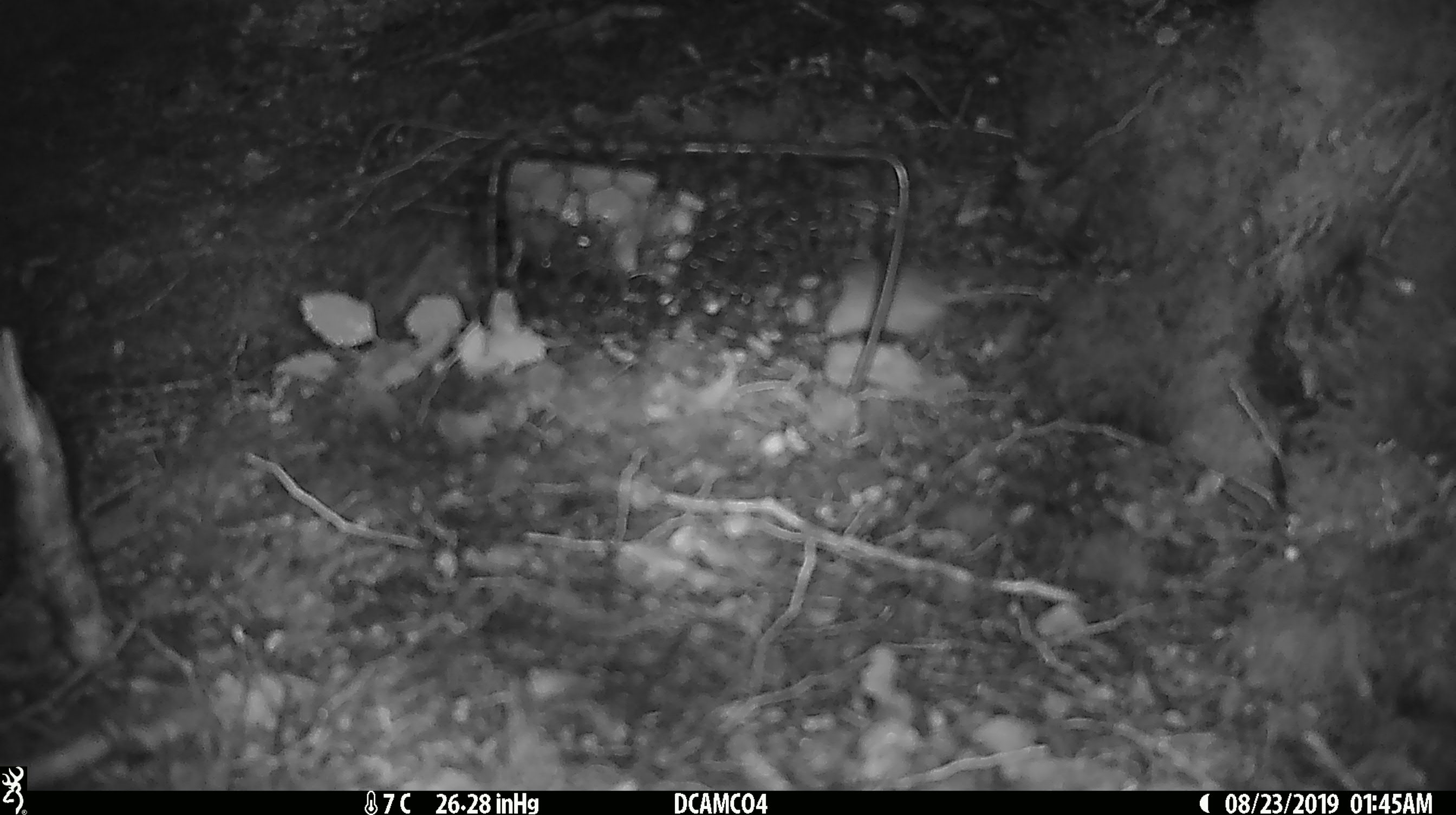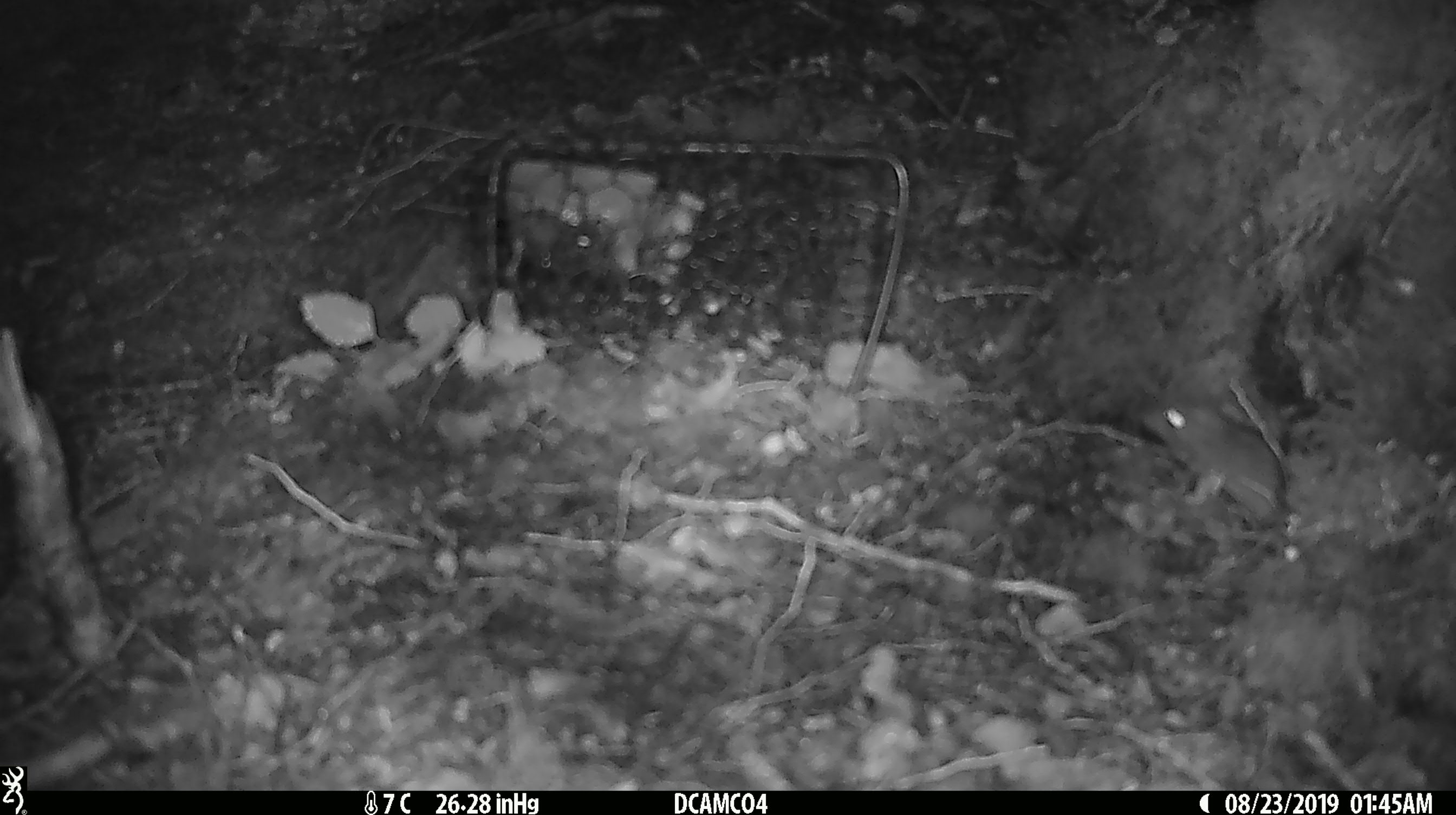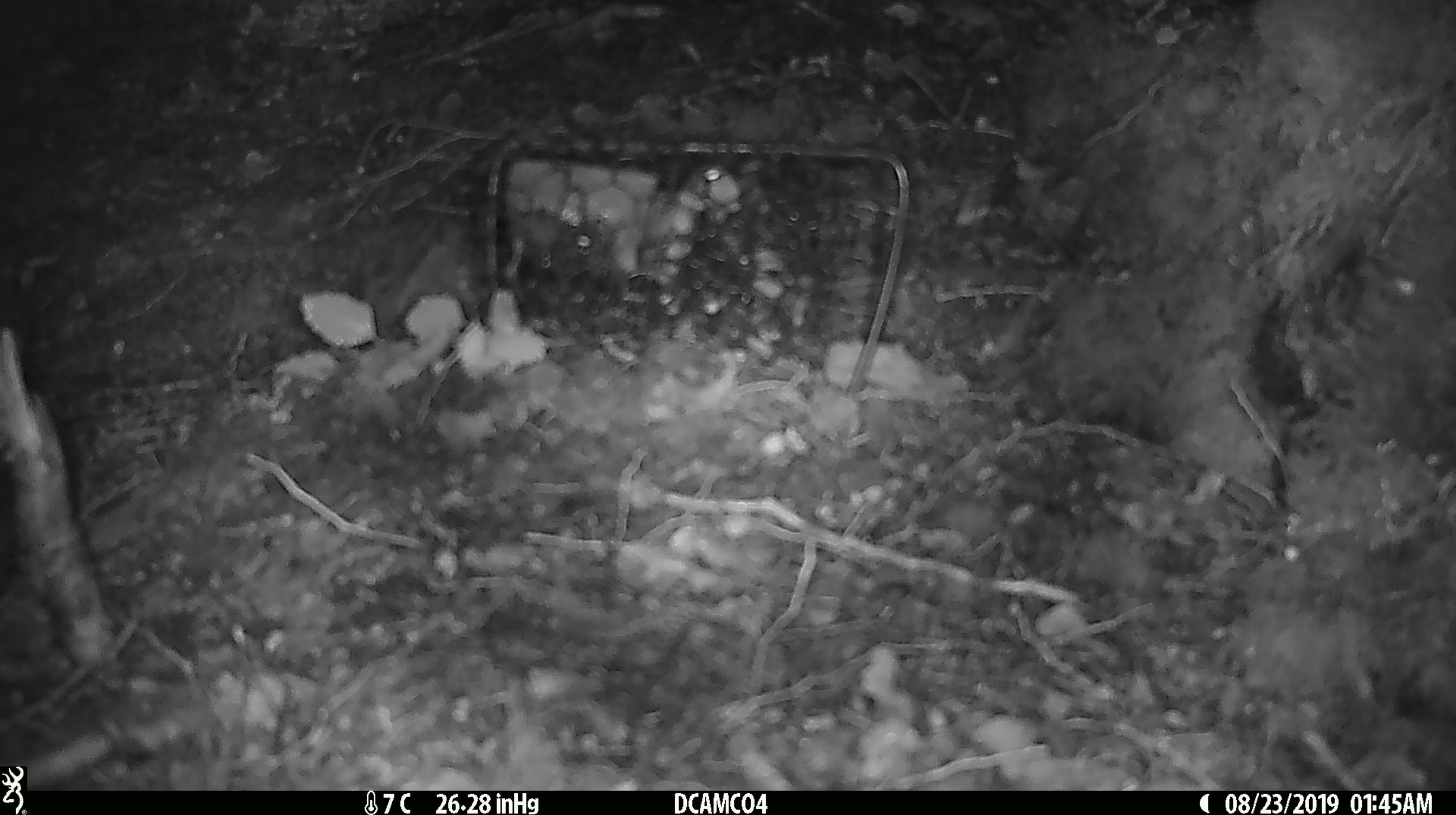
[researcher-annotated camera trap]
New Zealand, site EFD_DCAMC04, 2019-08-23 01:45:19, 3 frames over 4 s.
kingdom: Animalia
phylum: Chordata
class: Mammalia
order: Rodentia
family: Muridae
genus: Mus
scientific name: Mus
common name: mouse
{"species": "mouse (Mus)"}